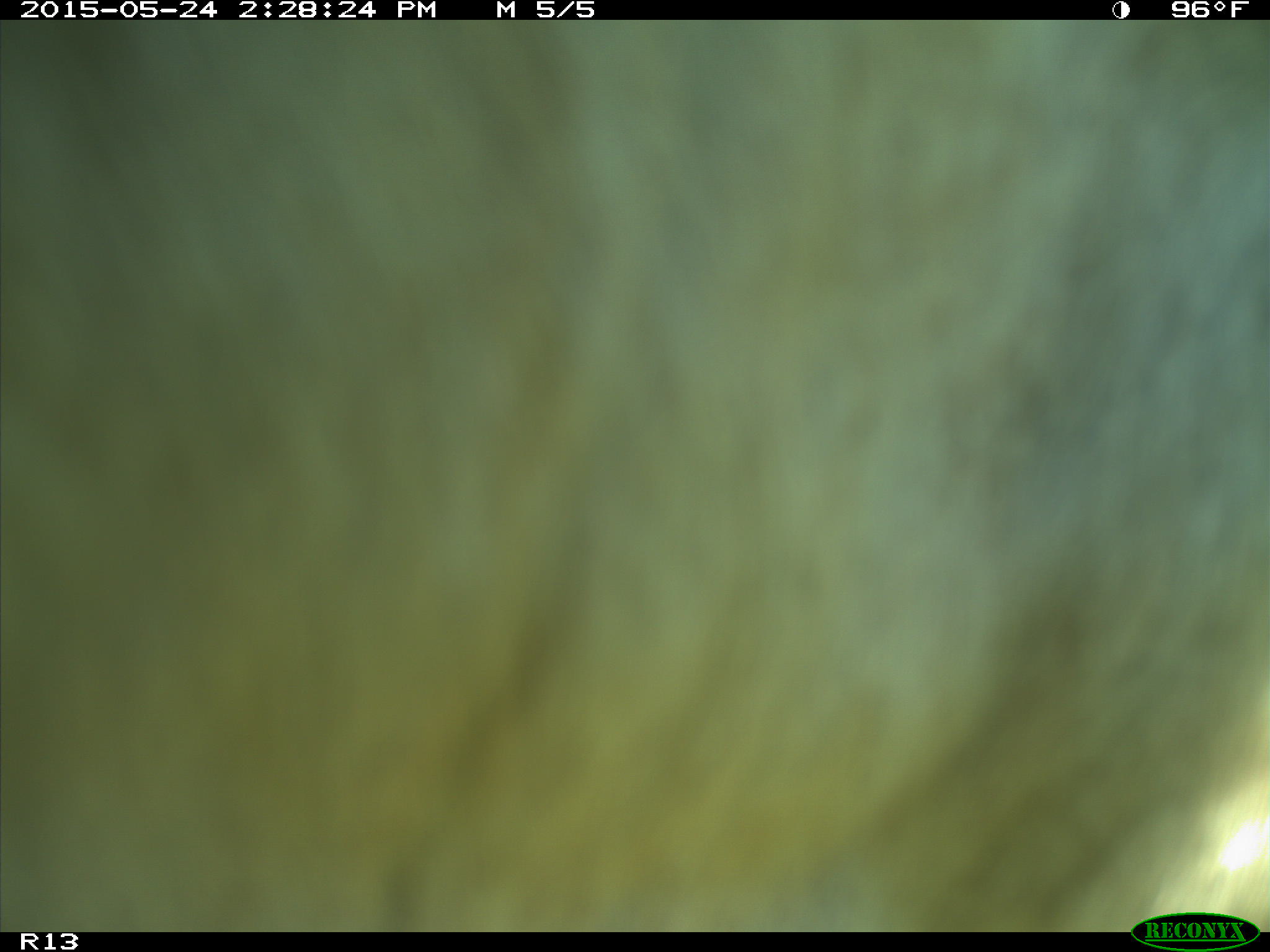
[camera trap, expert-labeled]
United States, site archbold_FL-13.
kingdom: Animalia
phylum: Chordata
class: Mammalia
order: Artiodactyla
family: Bovidae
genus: Bos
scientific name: Bos taurus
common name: domestic cow